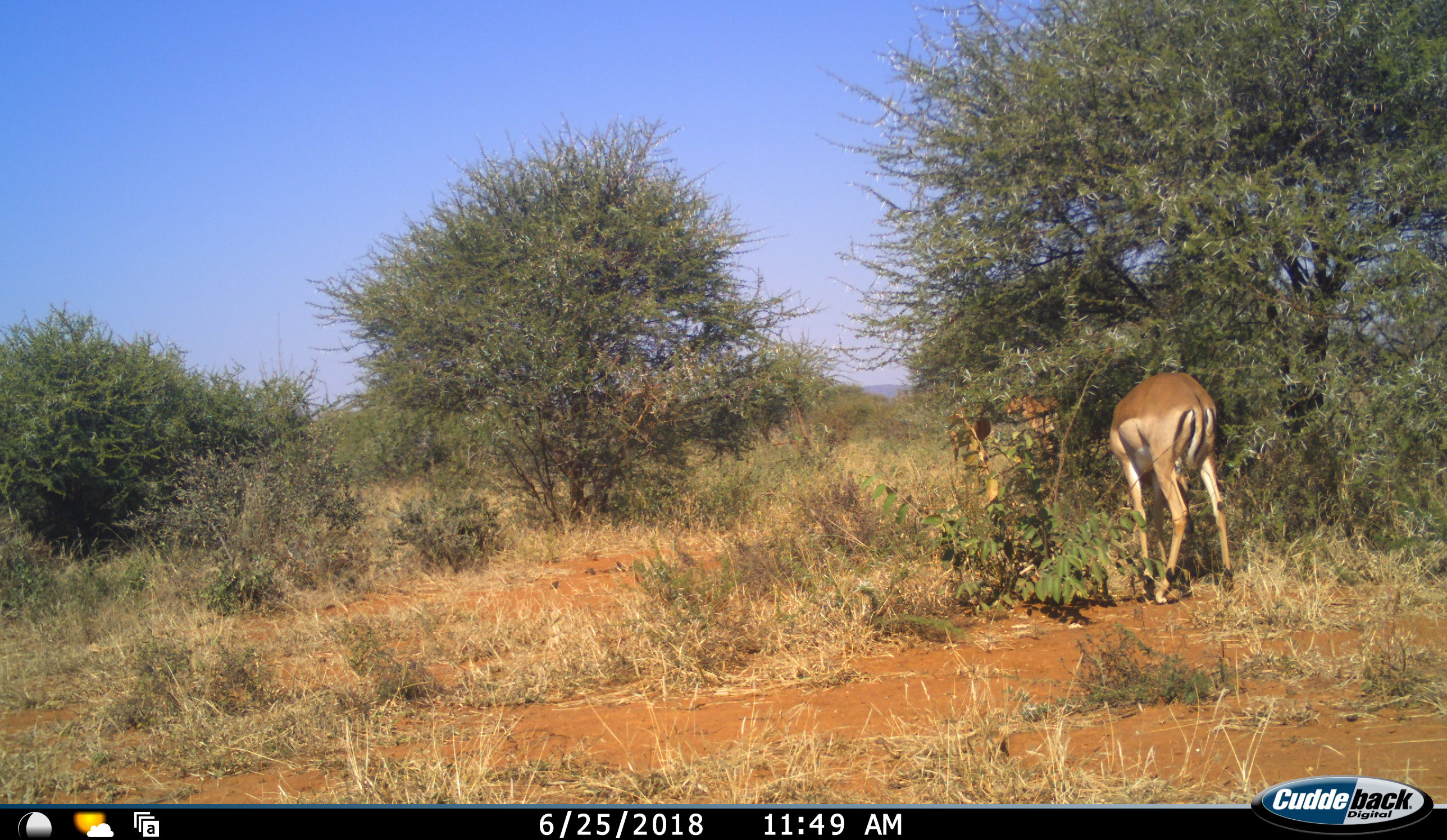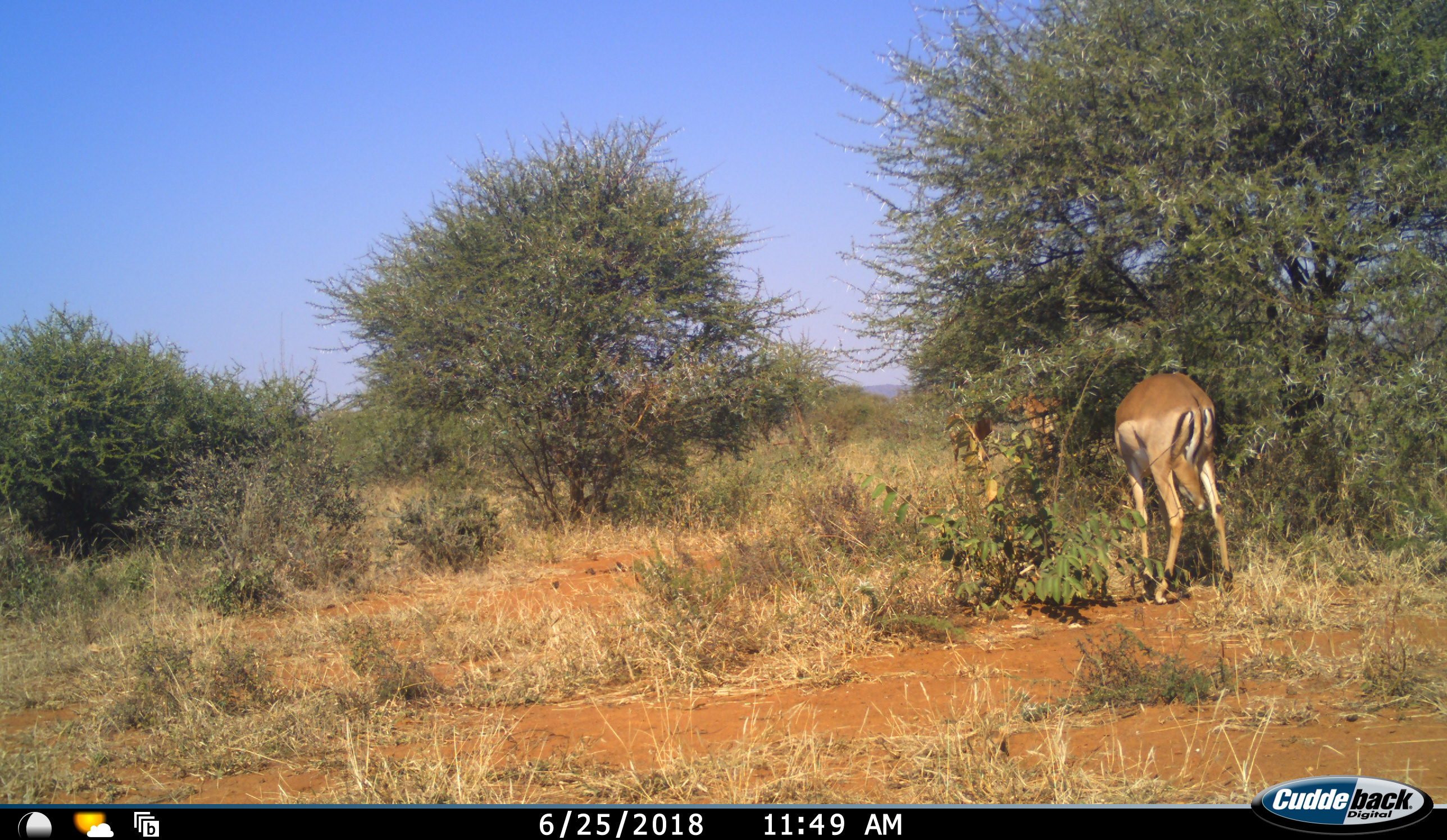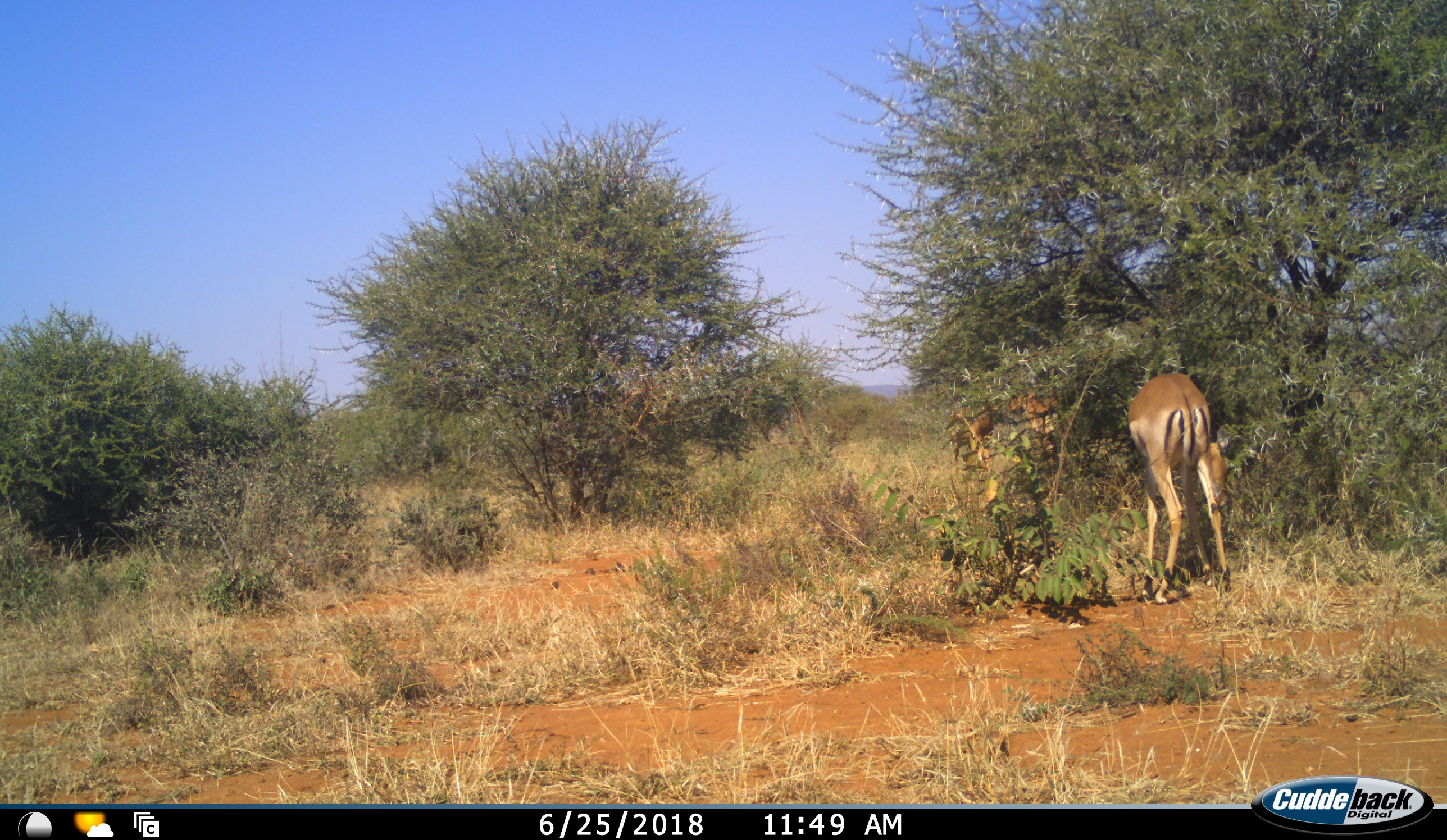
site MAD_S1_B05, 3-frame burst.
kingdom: Animalia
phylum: Chordata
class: Mammalia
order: Artiodactyla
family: Bovidae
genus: Aepyceros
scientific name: Aepyceros melampus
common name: impala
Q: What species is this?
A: Impala (Aepyceros melampus).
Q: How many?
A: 2.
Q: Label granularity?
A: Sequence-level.